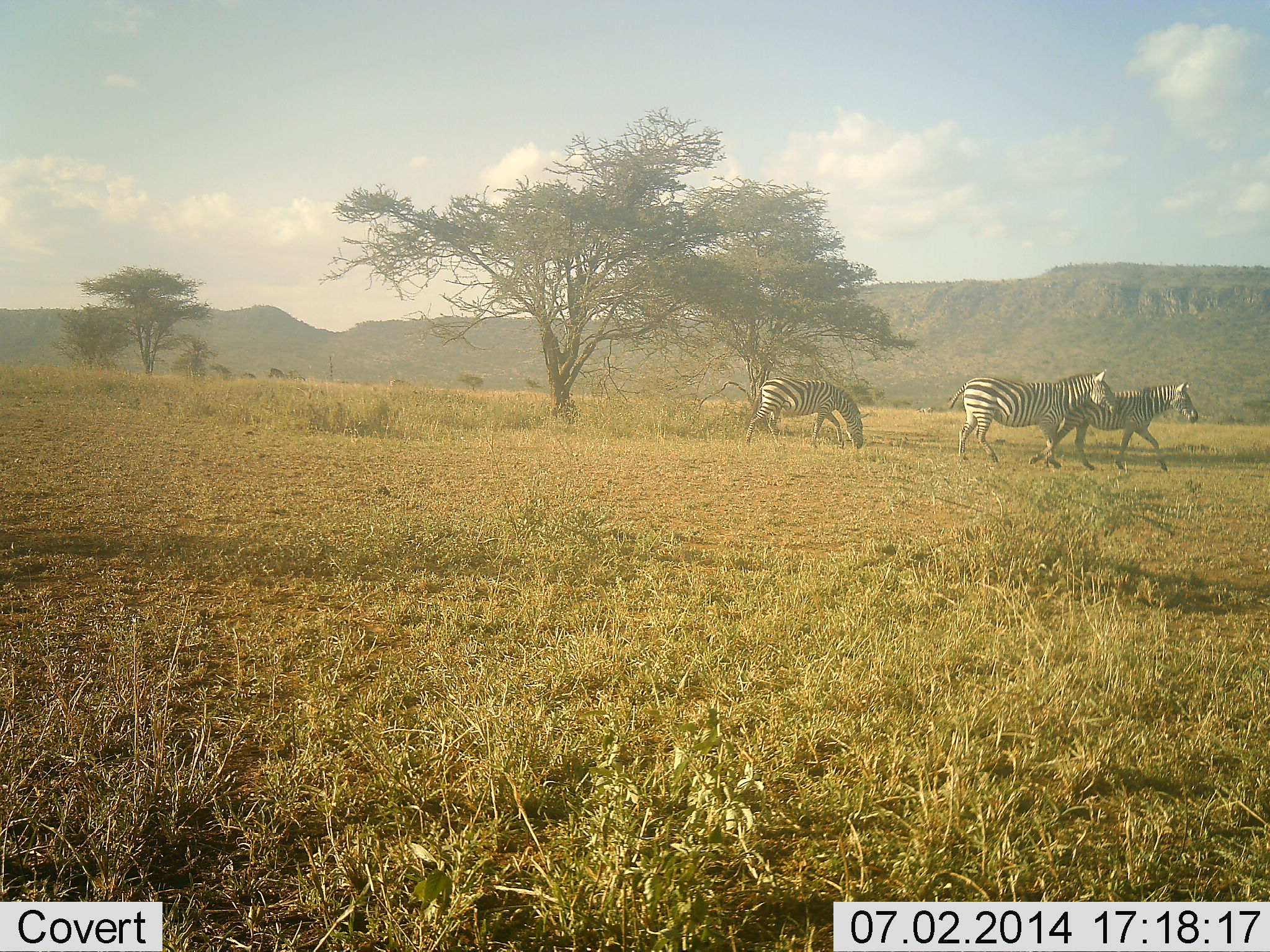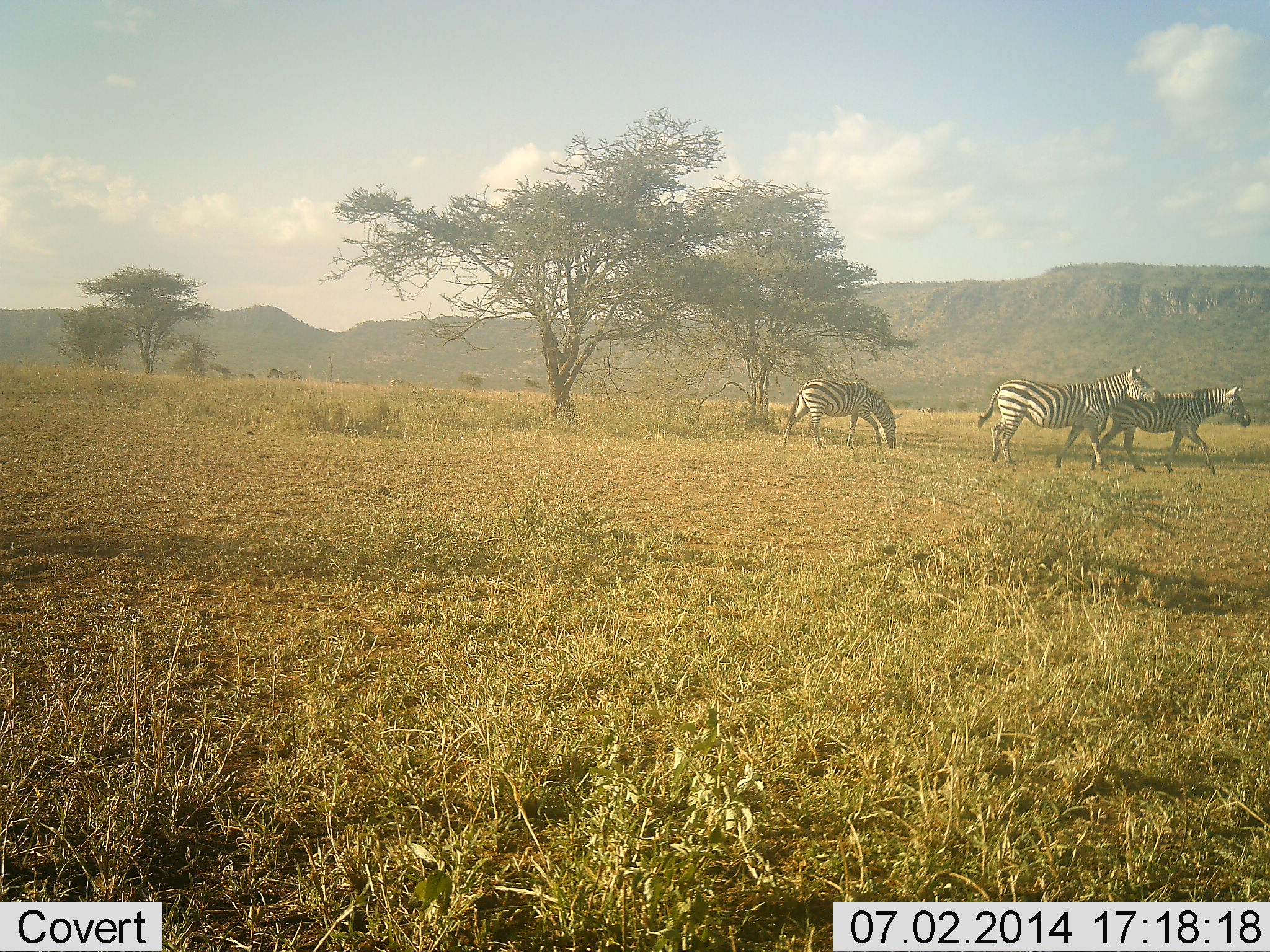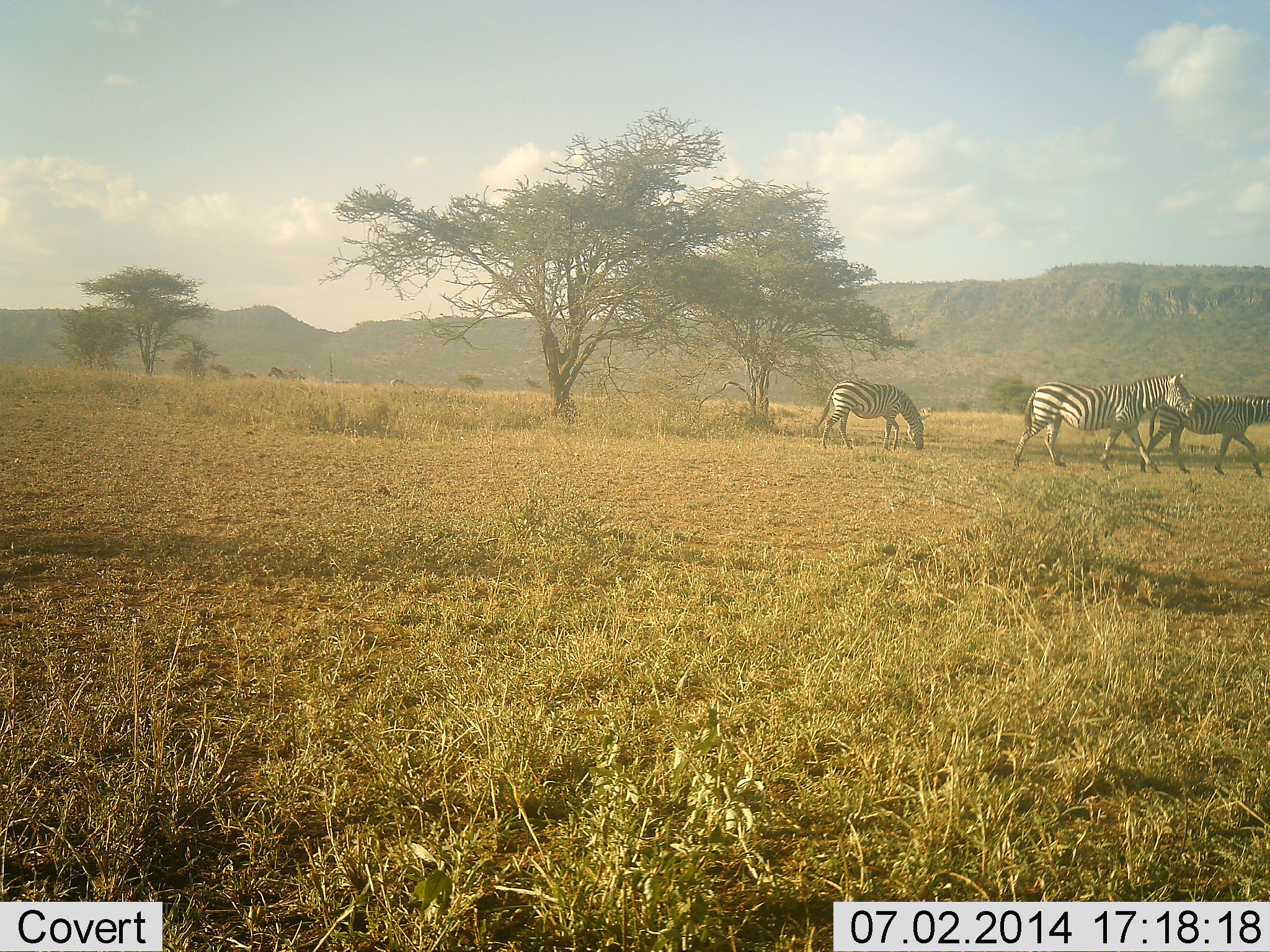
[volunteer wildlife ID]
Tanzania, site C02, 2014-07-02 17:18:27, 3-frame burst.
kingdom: Animalia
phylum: Chordata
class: Mammalia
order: Perissodactyla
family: Equidae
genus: Equus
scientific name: Equus quagga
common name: plains zebra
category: zebra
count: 3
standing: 0%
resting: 0%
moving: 100%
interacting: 0%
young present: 0%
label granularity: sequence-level